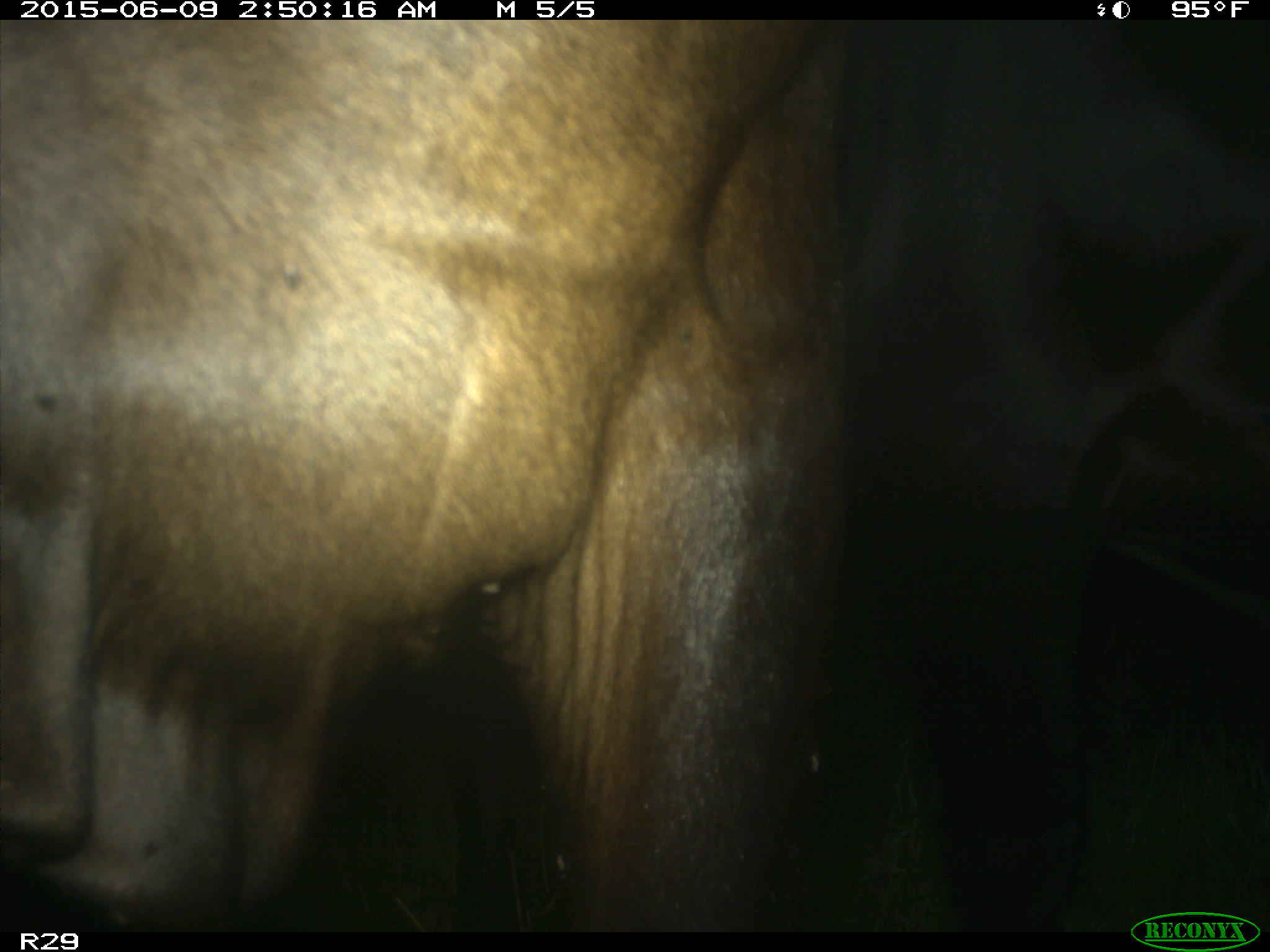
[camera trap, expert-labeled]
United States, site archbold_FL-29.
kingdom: Animalia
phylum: Chordata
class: Mammalia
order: Artiodactyla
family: Bovidae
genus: Bos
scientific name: Bos taurus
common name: domestic cow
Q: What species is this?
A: Bos taurus (domestic cow).